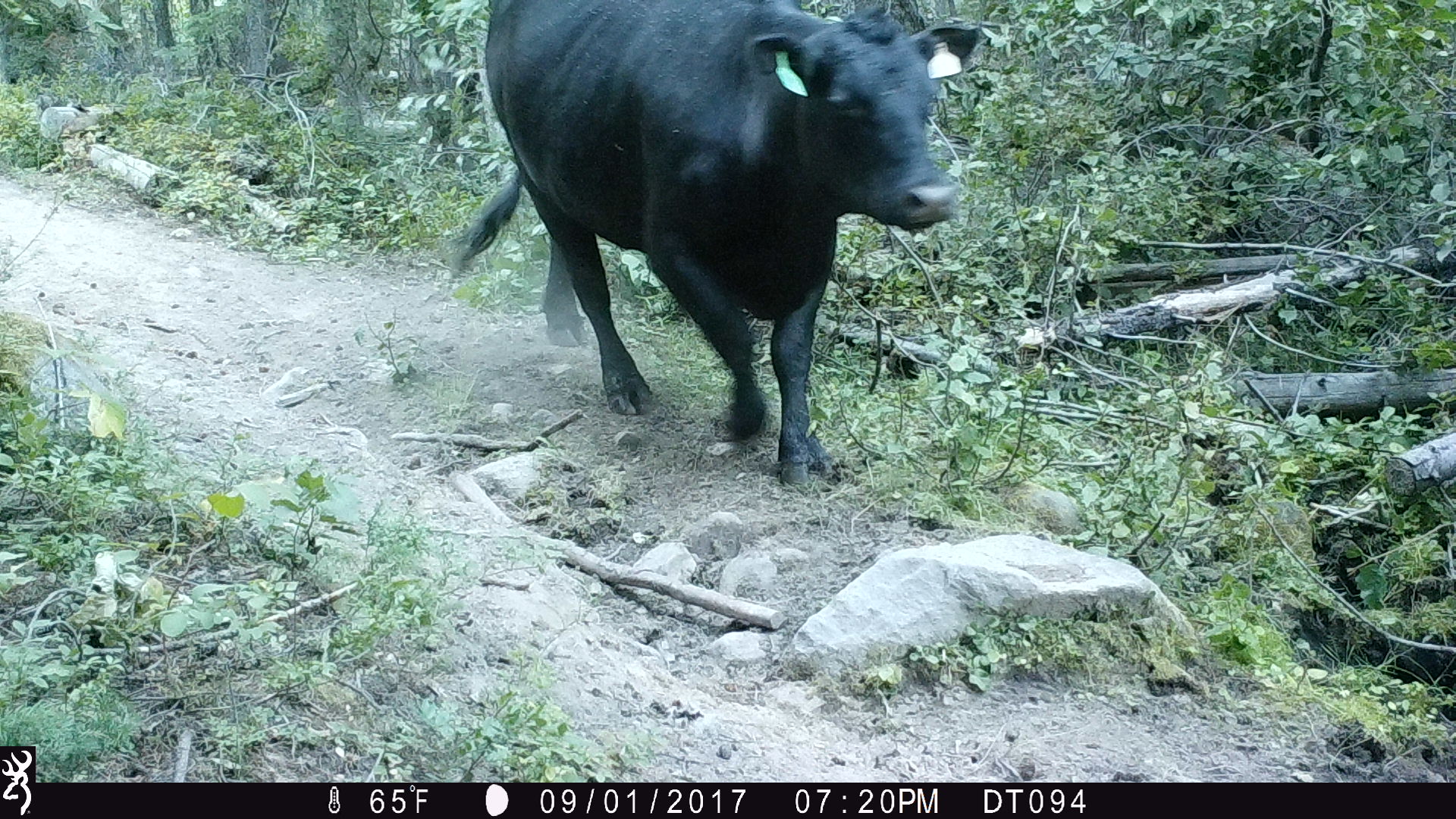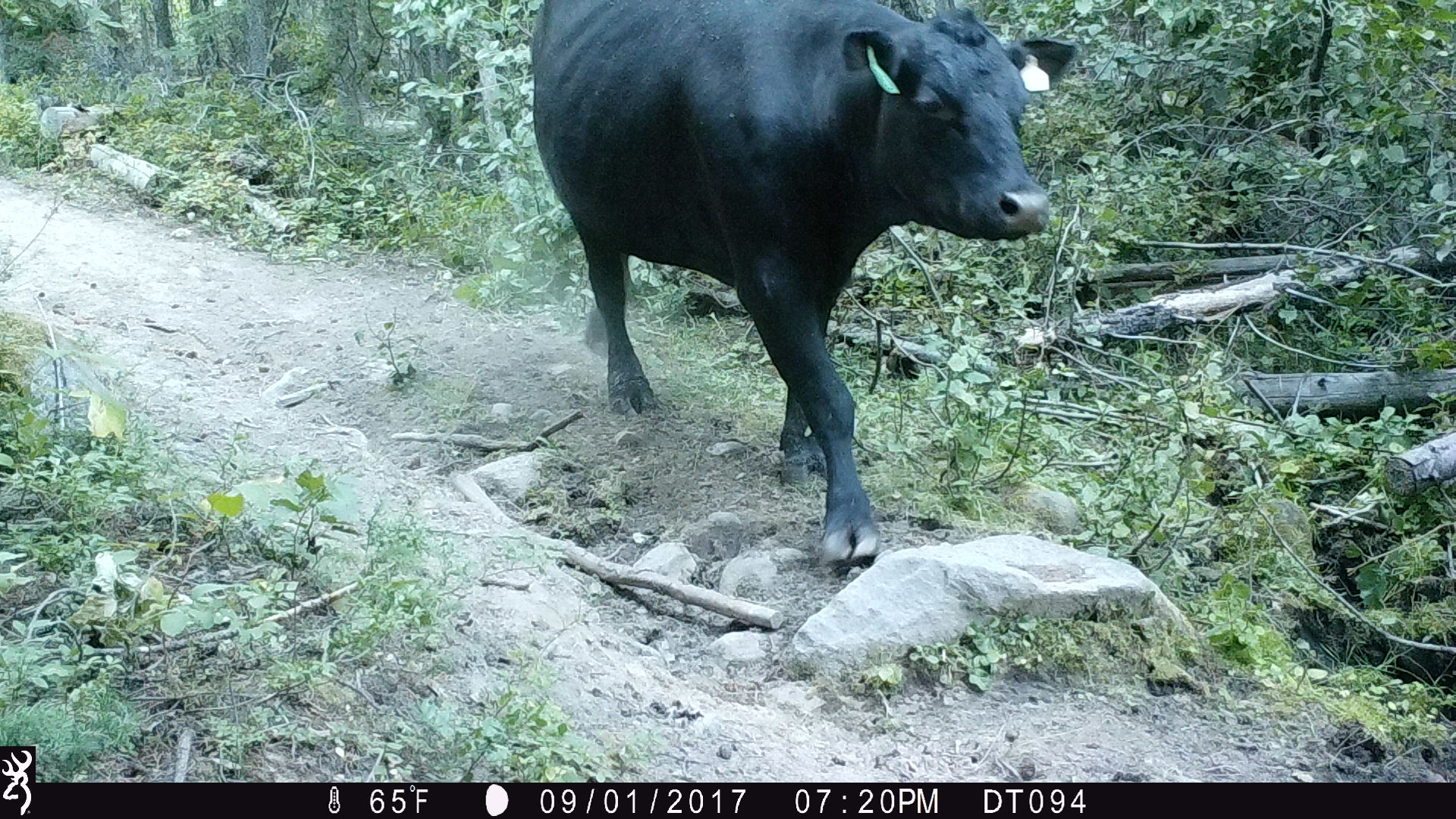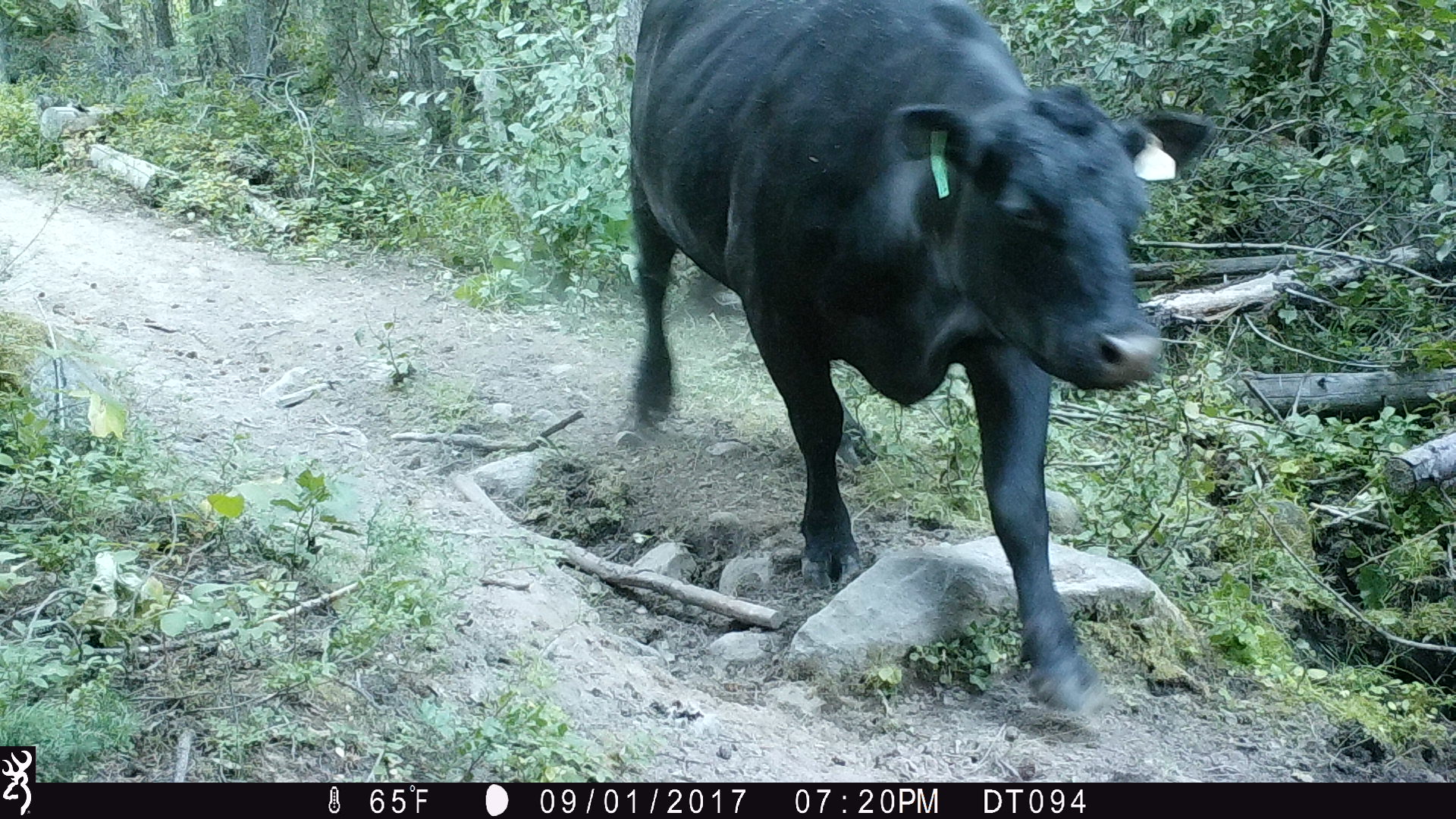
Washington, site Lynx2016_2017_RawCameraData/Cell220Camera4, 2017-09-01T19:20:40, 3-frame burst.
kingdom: Animalia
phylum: Chordata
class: Mammalia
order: Artiodactyla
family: Bovidae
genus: Bos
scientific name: Bos taurus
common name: domestic cattle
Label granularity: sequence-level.